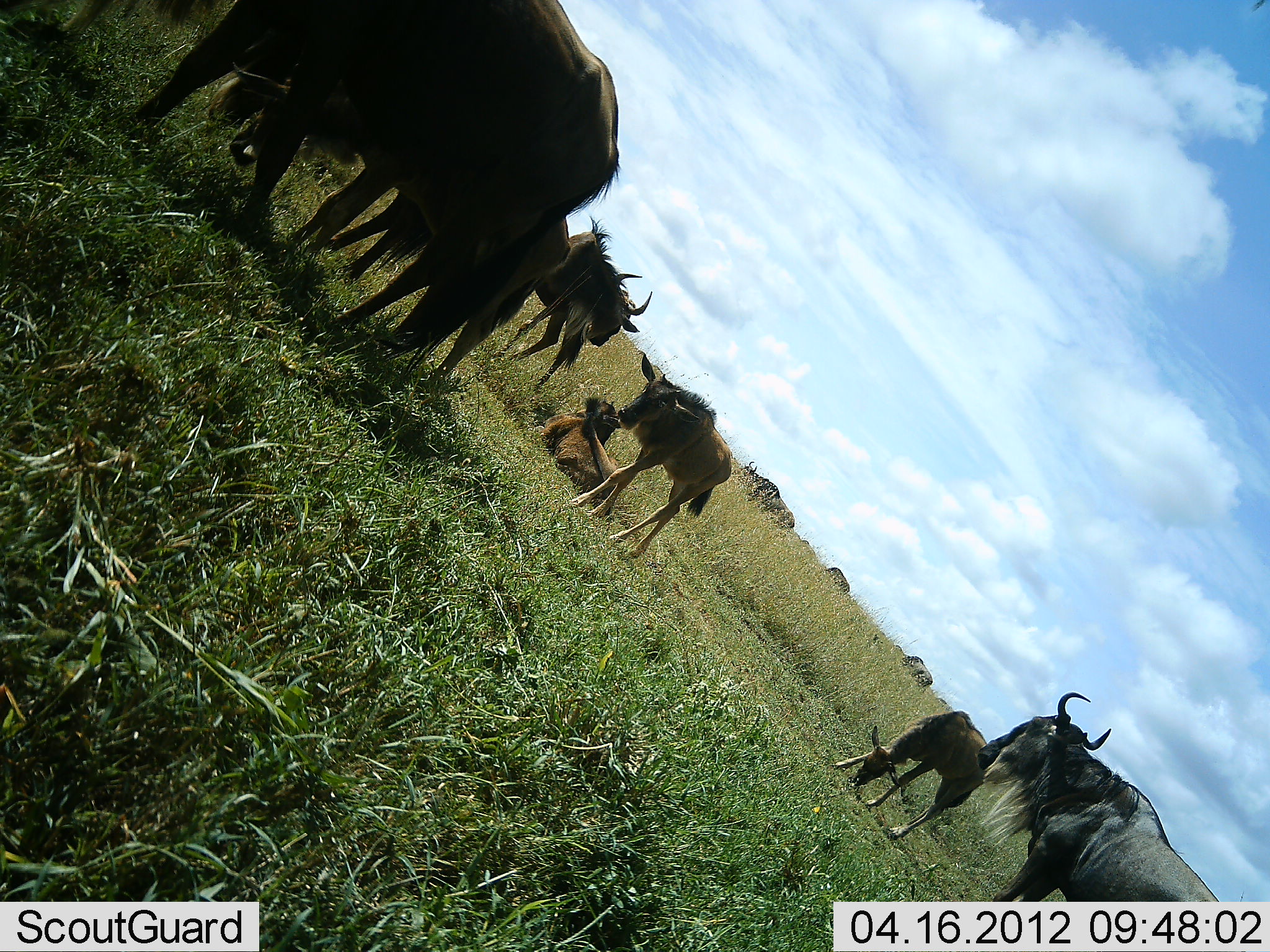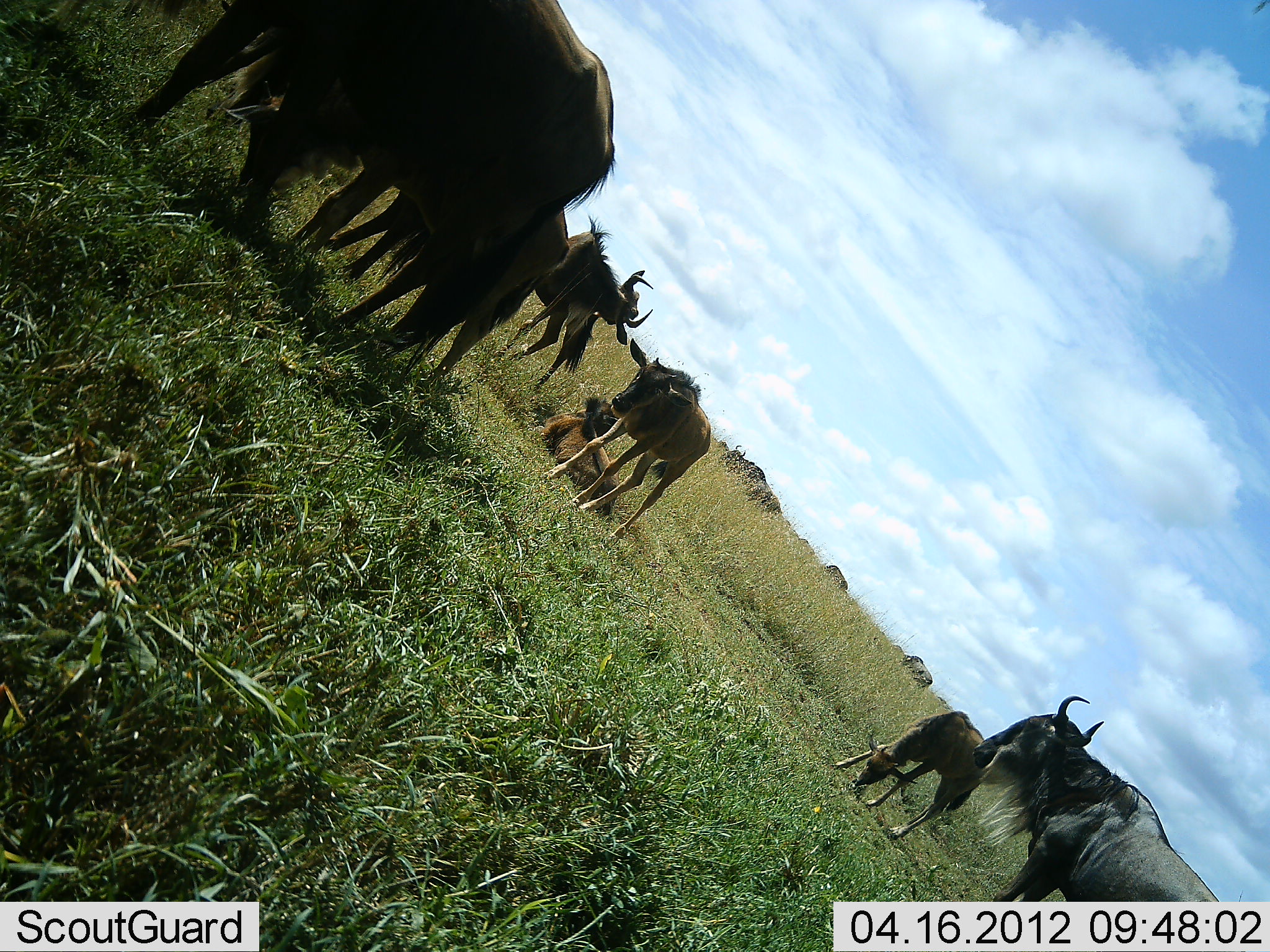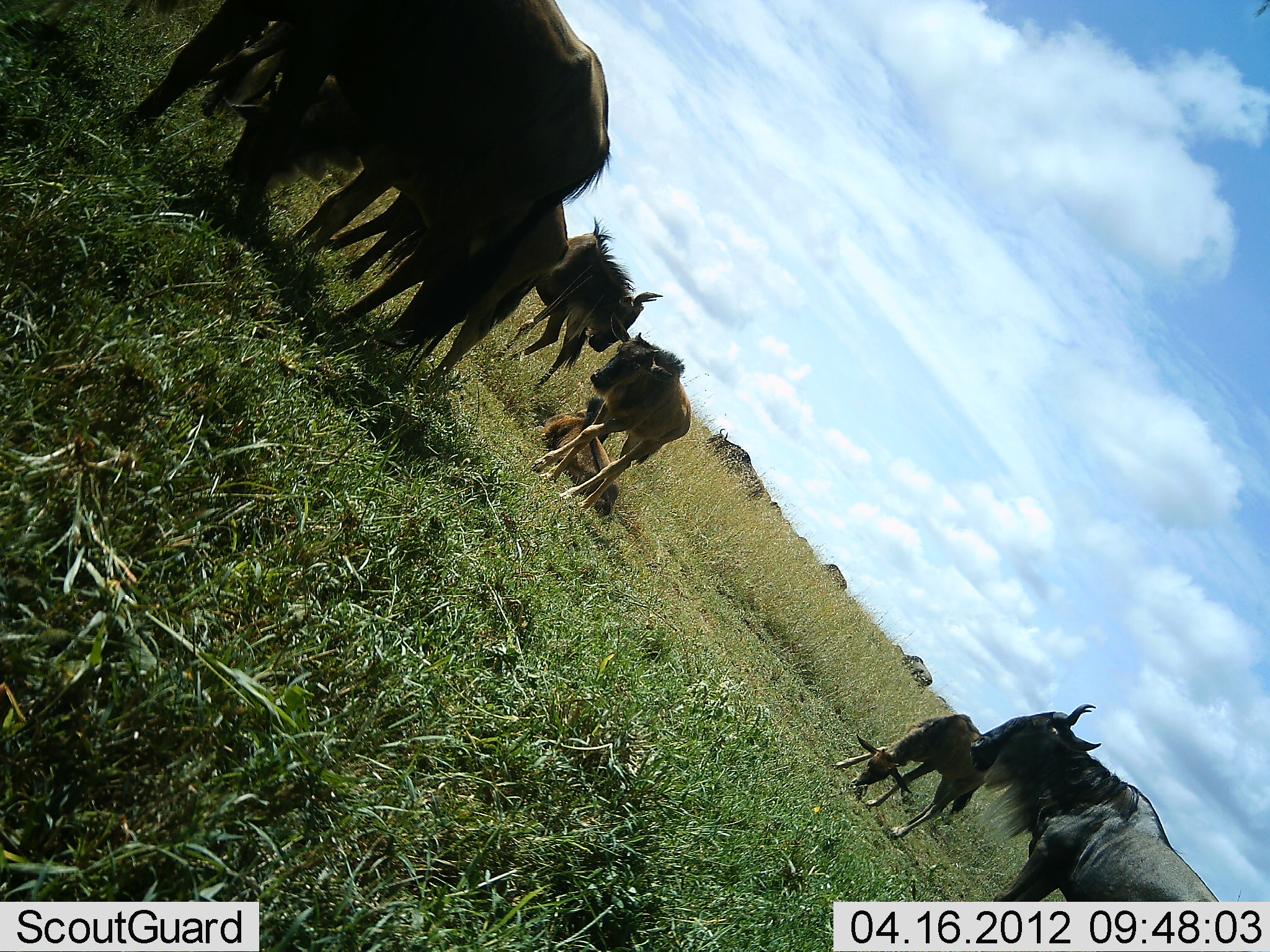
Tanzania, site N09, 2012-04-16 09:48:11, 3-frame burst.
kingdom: Animalia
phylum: Chordata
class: Mammalia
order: Artiodactyla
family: Bovidae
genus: Connochaetes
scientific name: Connochaetes taurinus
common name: blue wildebeest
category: wildebeest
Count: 11-50.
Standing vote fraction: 79%.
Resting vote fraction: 58%.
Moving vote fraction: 33%.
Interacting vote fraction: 4%.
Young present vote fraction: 71%.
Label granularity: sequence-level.